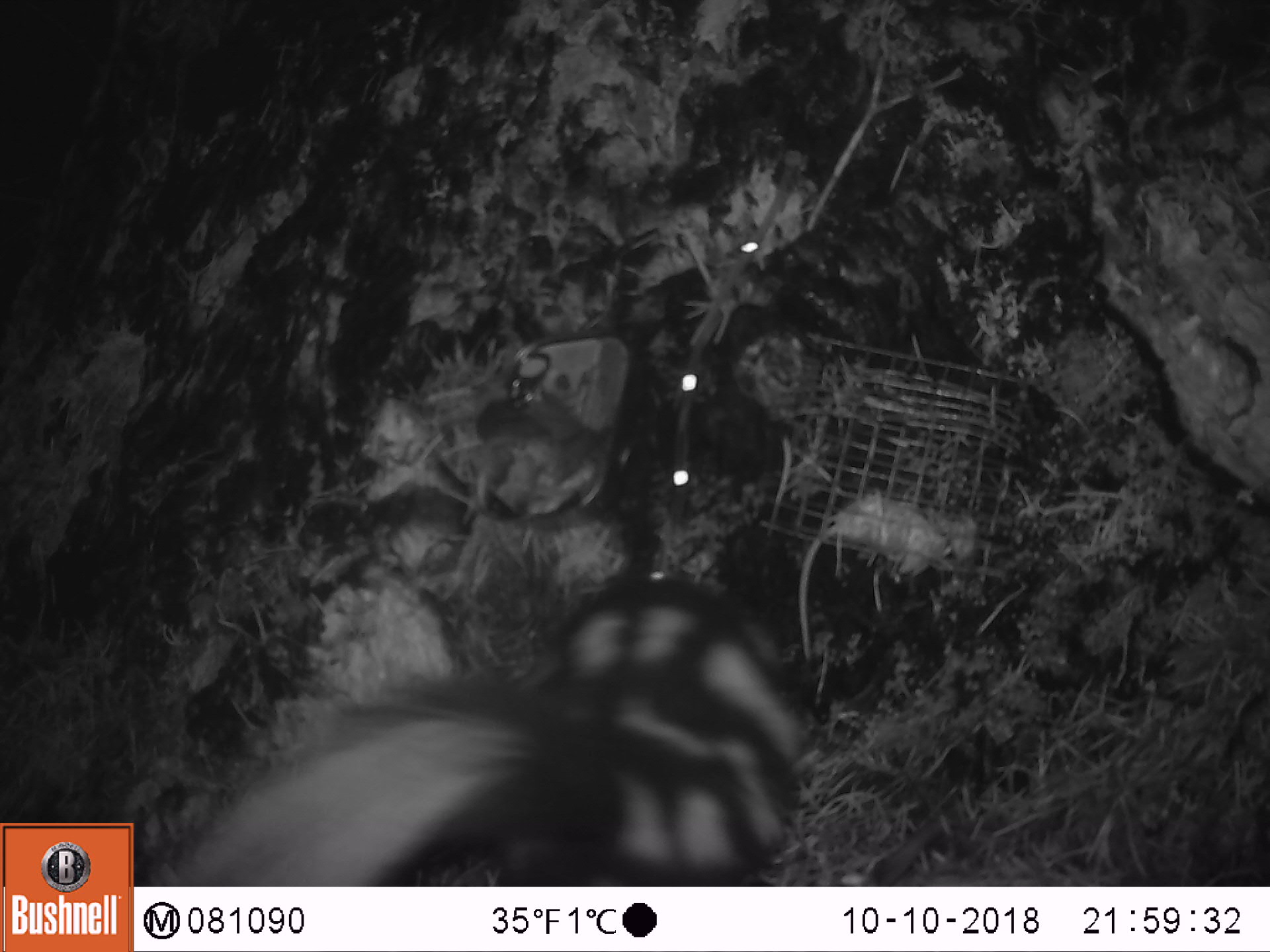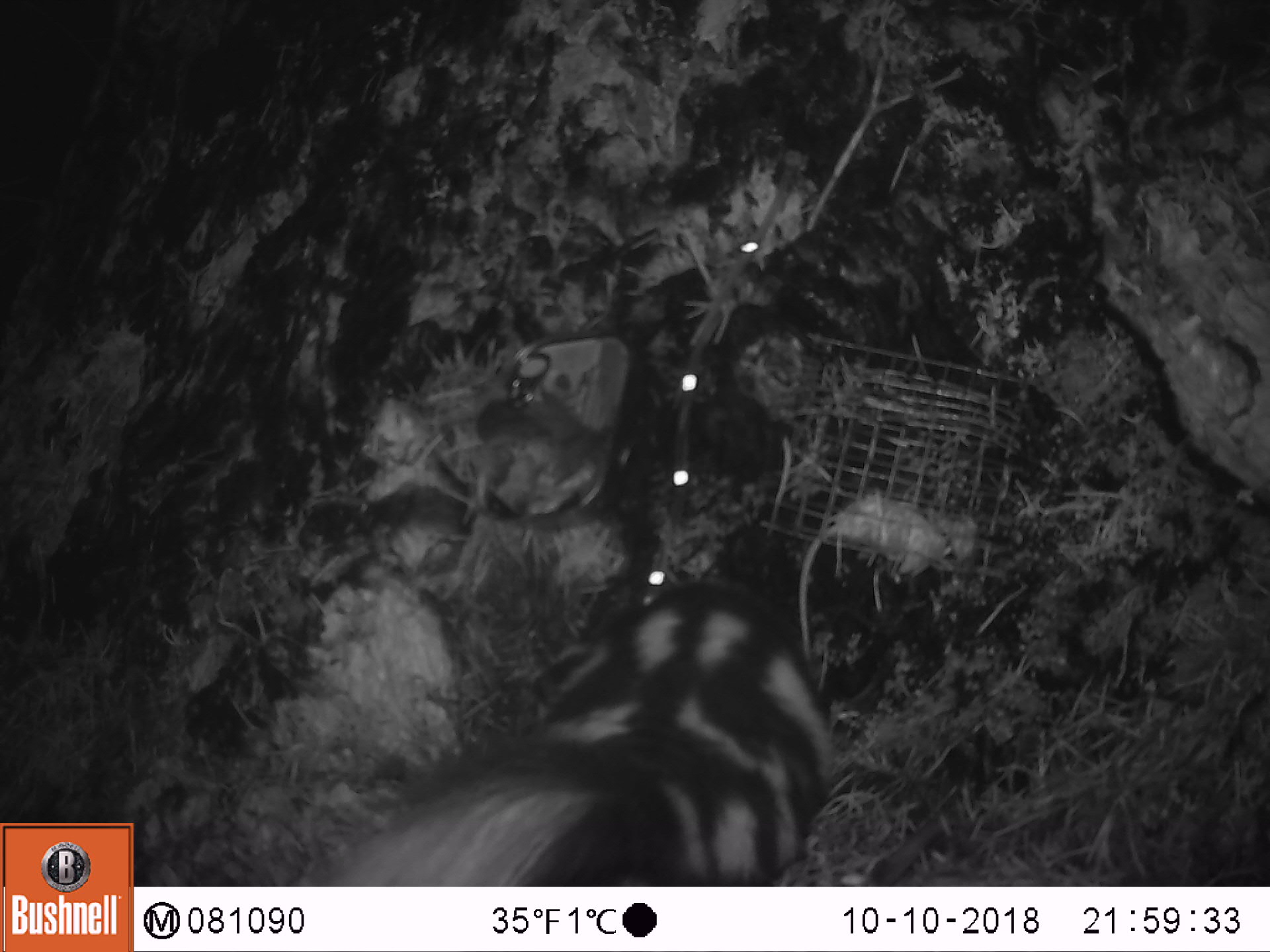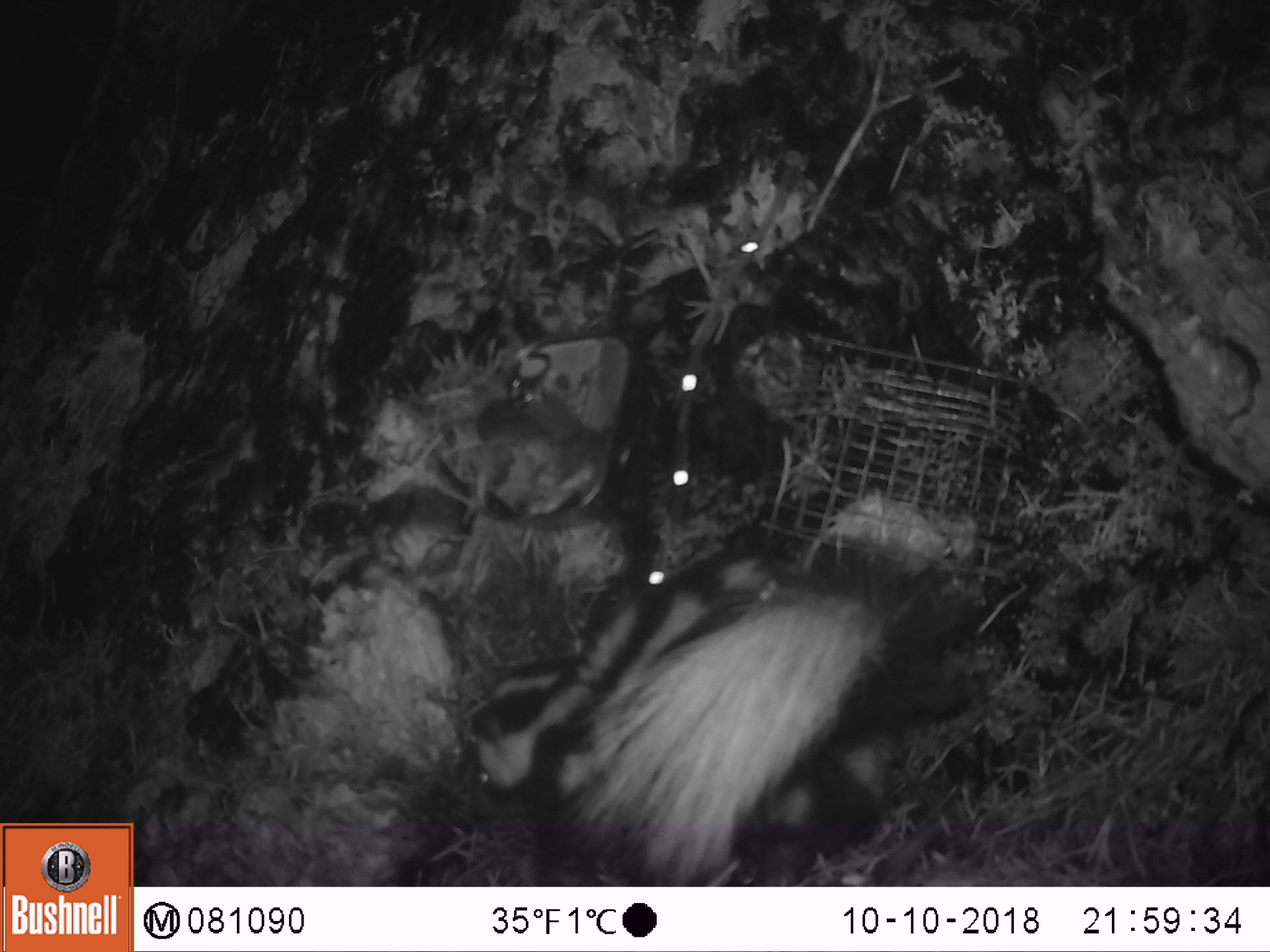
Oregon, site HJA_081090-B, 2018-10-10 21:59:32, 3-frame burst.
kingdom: Animalia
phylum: Chordata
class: Mammalia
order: Carnivora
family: Mephitidae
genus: Spilogale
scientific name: Spilogale gracilis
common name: western spotted skunk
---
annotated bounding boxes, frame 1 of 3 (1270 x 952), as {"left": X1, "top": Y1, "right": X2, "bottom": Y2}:
western spotted skunk: {"left": 166, "top": 562, "right": 812, "bottom": 880}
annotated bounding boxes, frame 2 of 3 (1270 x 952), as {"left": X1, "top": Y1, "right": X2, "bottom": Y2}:
western spotted skunk: {"left": 305, "top": 558, "right": 846, "bottom": 877}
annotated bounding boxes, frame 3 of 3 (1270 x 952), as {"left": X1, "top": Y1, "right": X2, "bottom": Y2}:
western spotted skunk: {"left": 456, "top": 536, "right": 982, "bottom": 870}